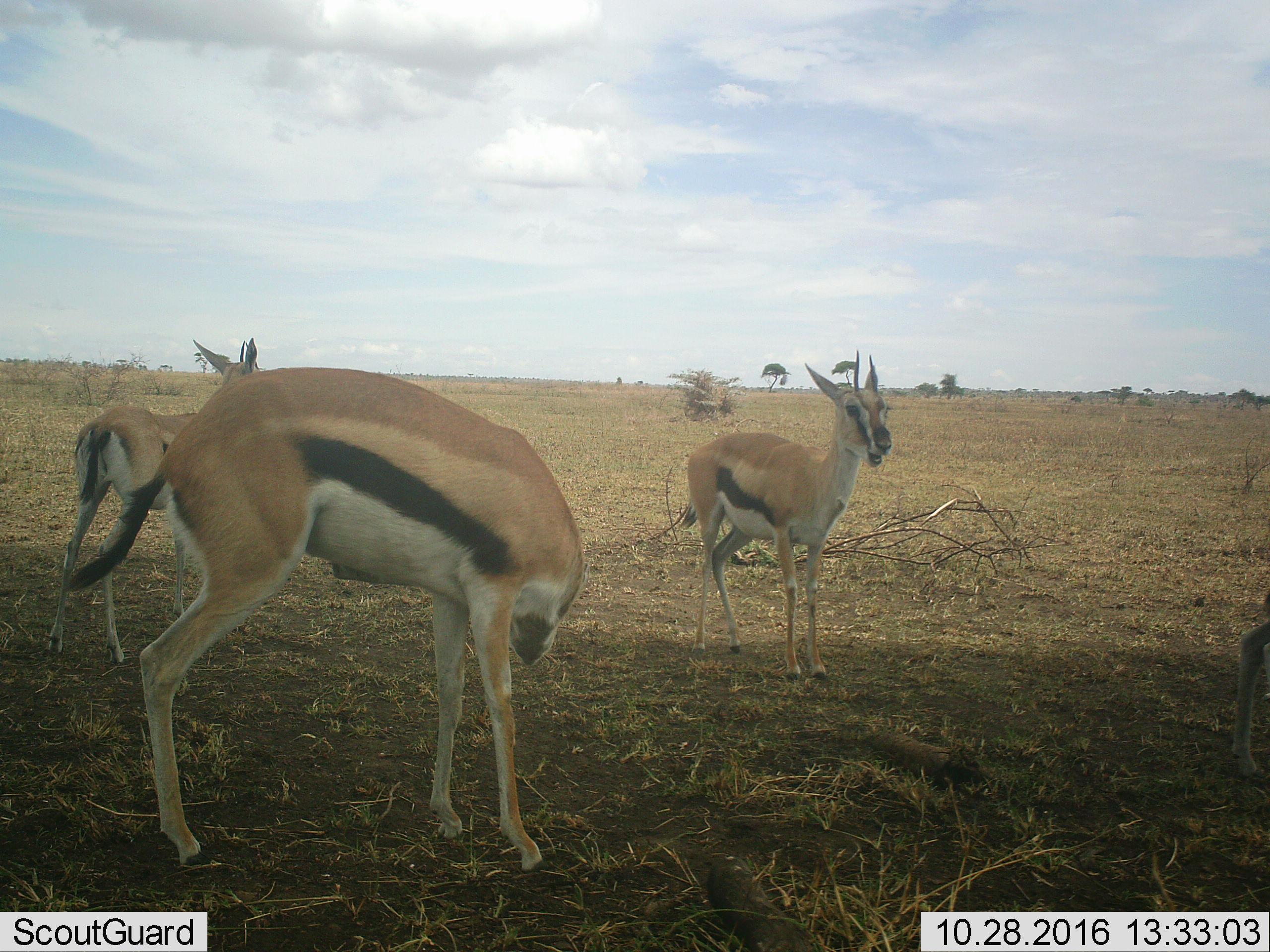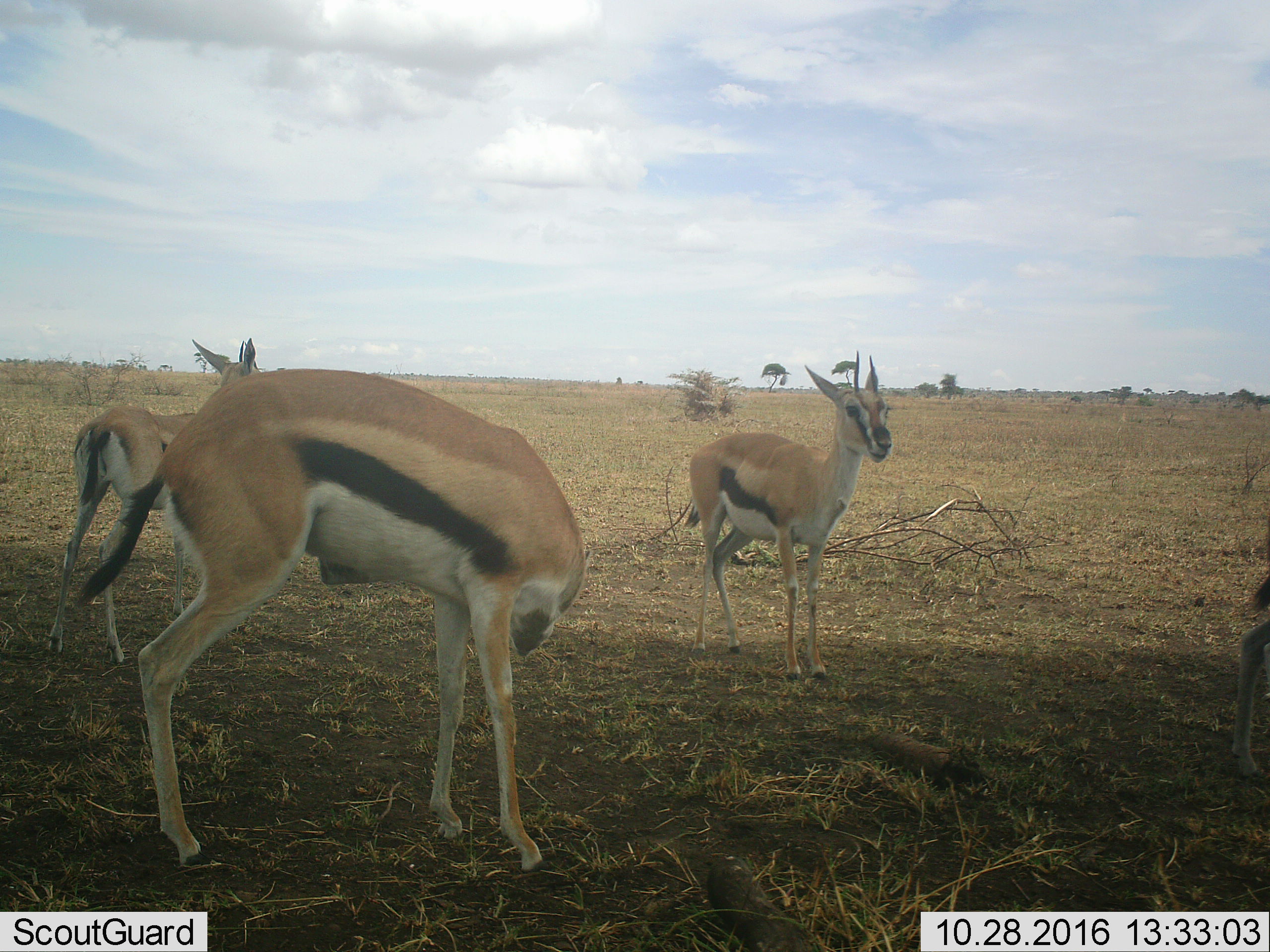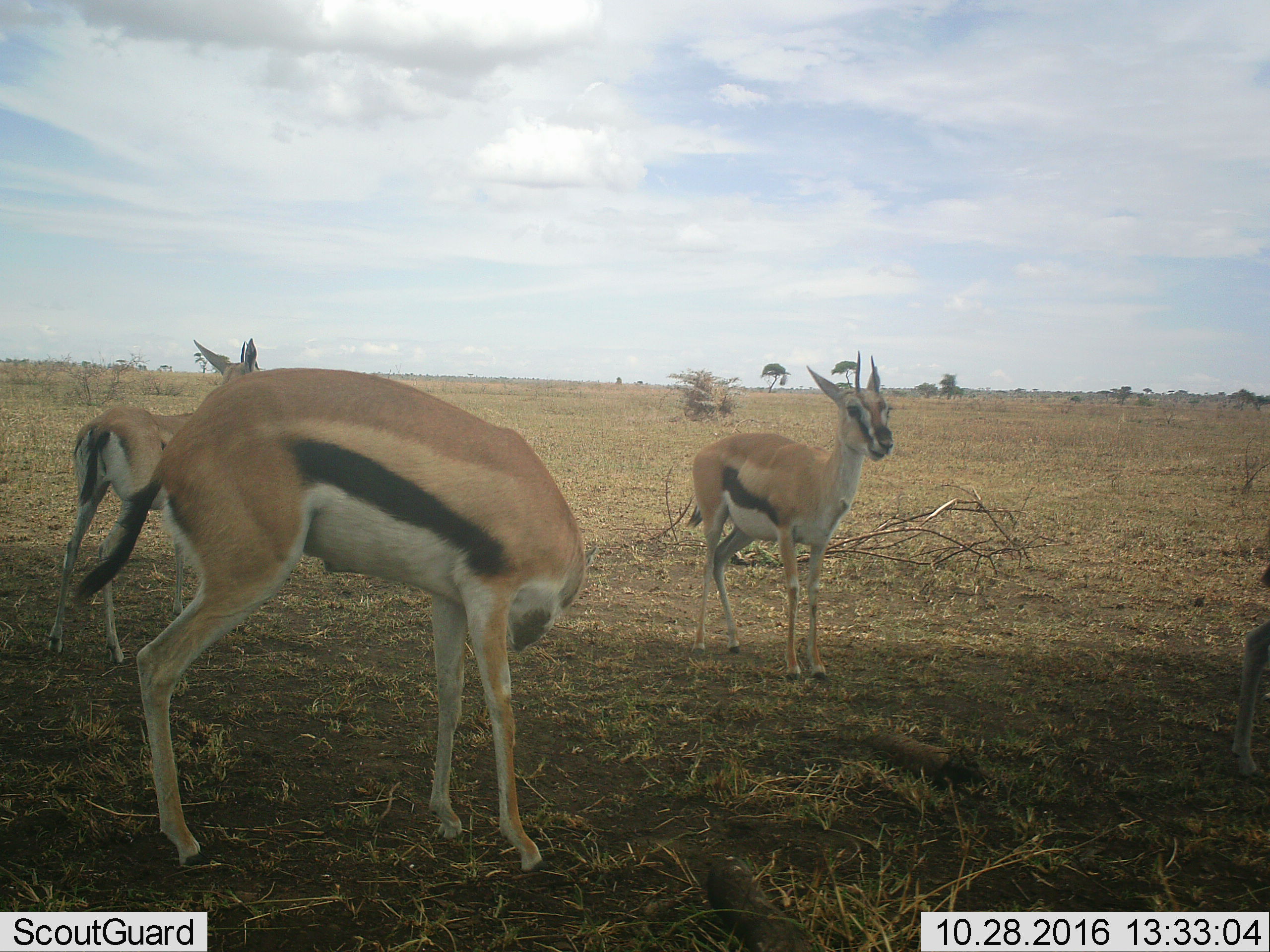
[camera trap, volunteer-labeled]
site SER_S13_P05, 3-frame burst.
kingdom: Animalia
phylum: Chordata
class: Mammalia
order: Artiodactyla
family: Bovidae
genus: Eudorcas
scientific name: Eudorcas thomsonii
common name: thomson's gazelle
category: gazellethomsons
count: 4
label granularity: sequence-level